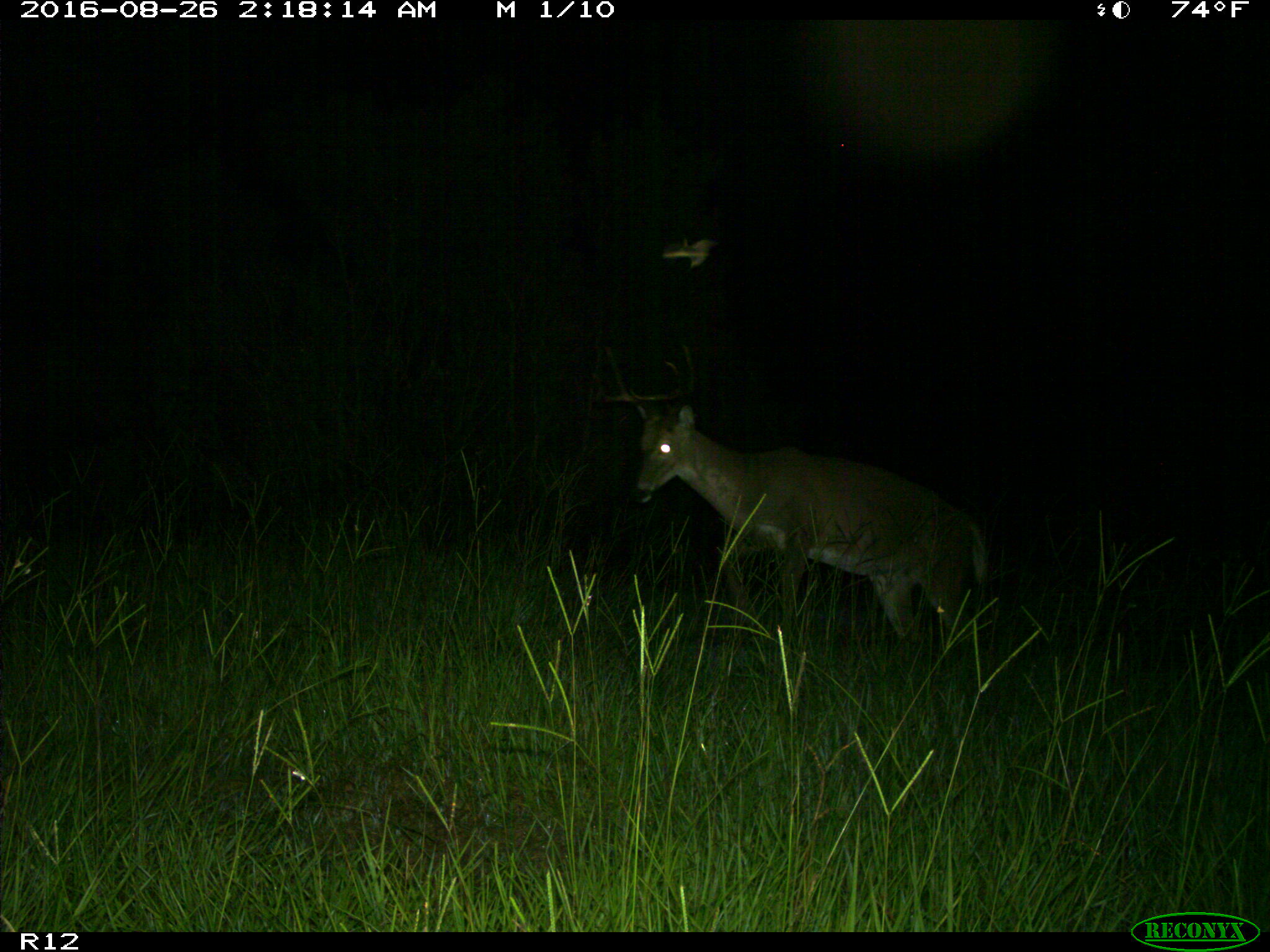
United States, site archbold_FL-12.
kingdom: Animalia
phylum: Chordata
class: Mammalia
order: Artiodactyla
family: Cervidae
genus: Odocoileus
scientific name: Odocoileus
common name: deer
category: unidentified deer